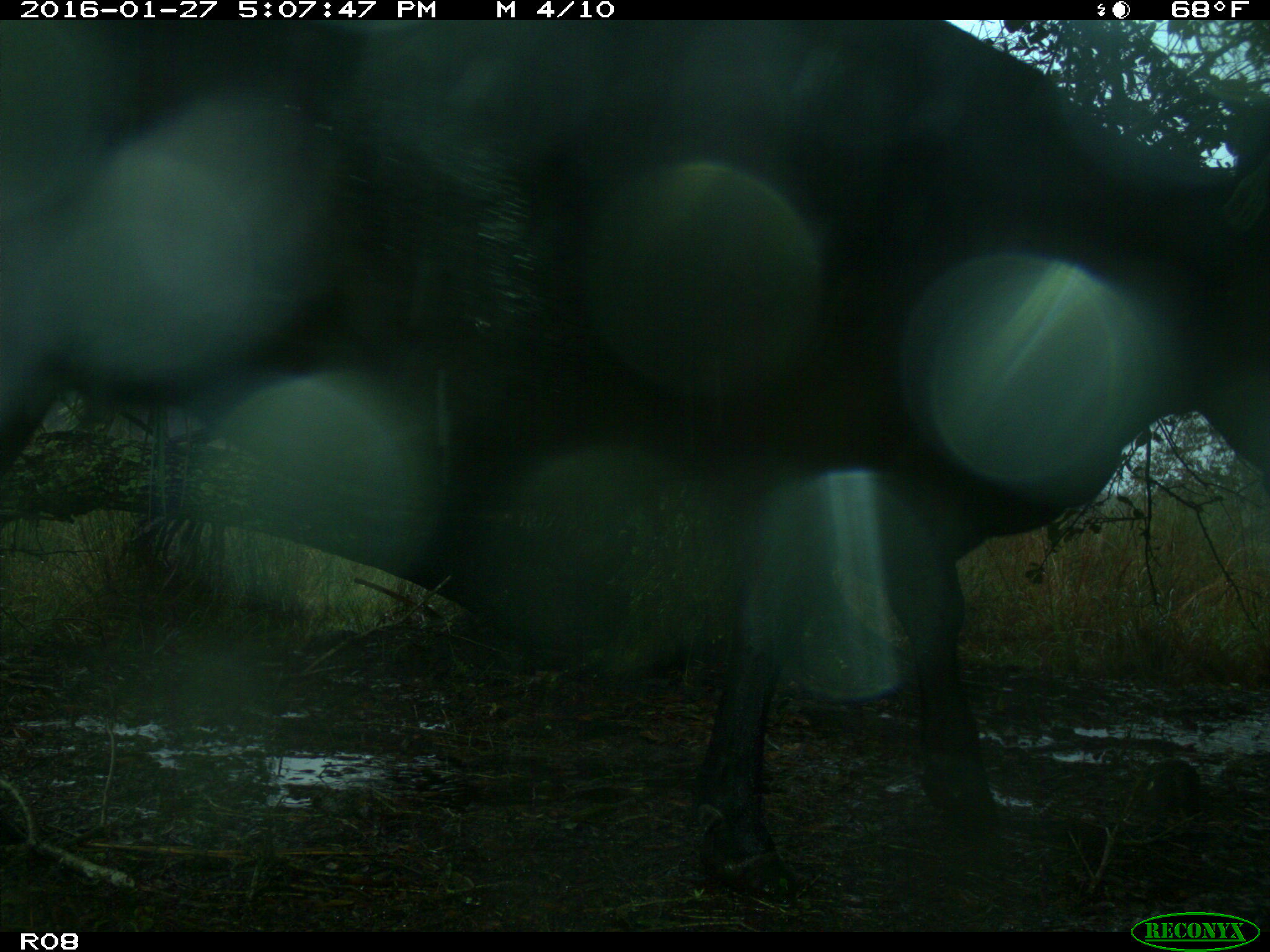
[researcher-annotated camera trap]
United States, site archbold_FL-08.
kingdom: Animalia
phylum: Chordata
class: Mammalia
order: Artiodactyla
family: Bovidae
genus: Bos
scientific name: Bos taurus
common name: domestic cow